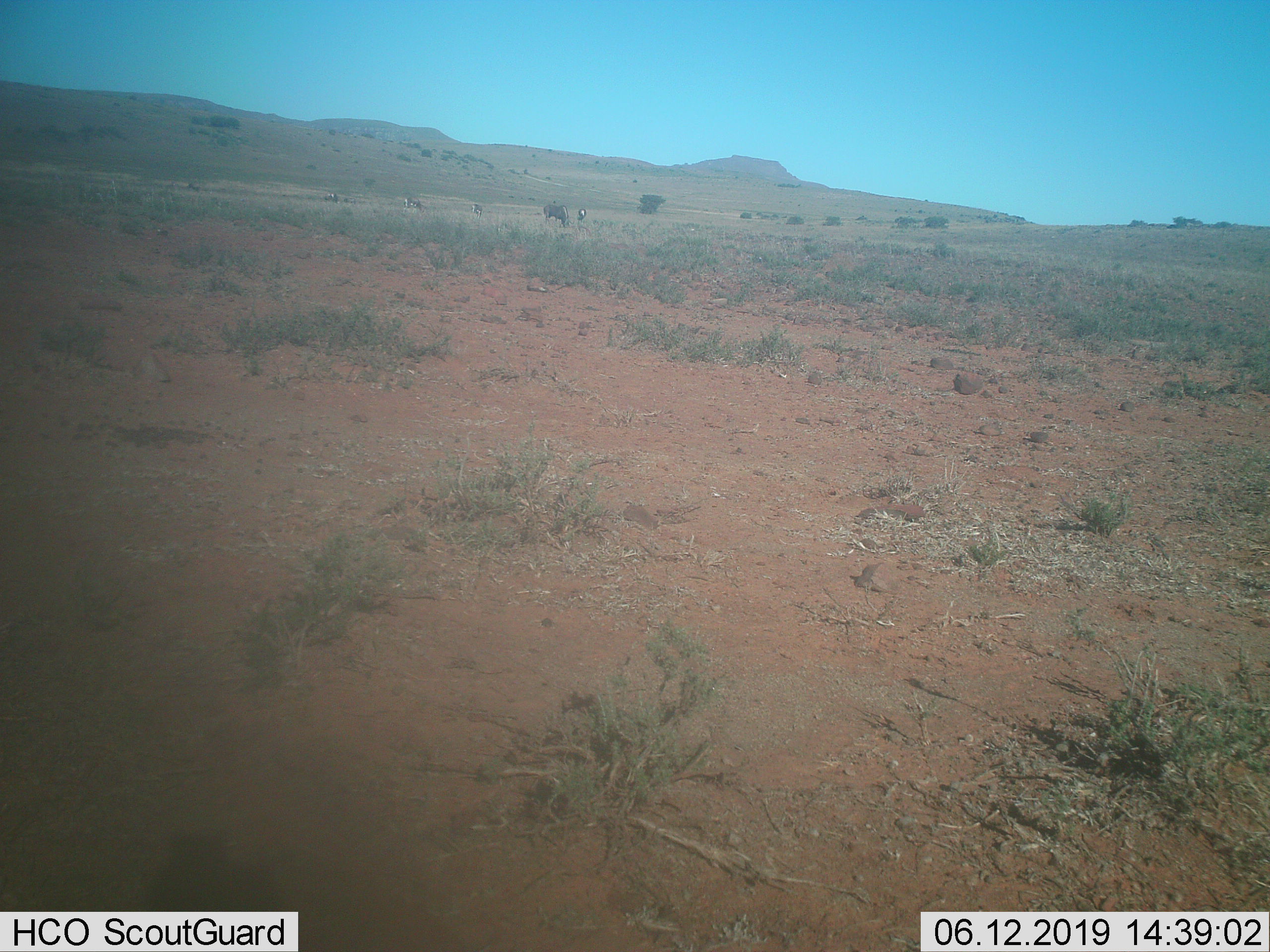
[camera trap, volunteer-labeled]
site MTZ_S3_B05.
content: unidentified animal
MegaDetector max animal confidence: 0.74